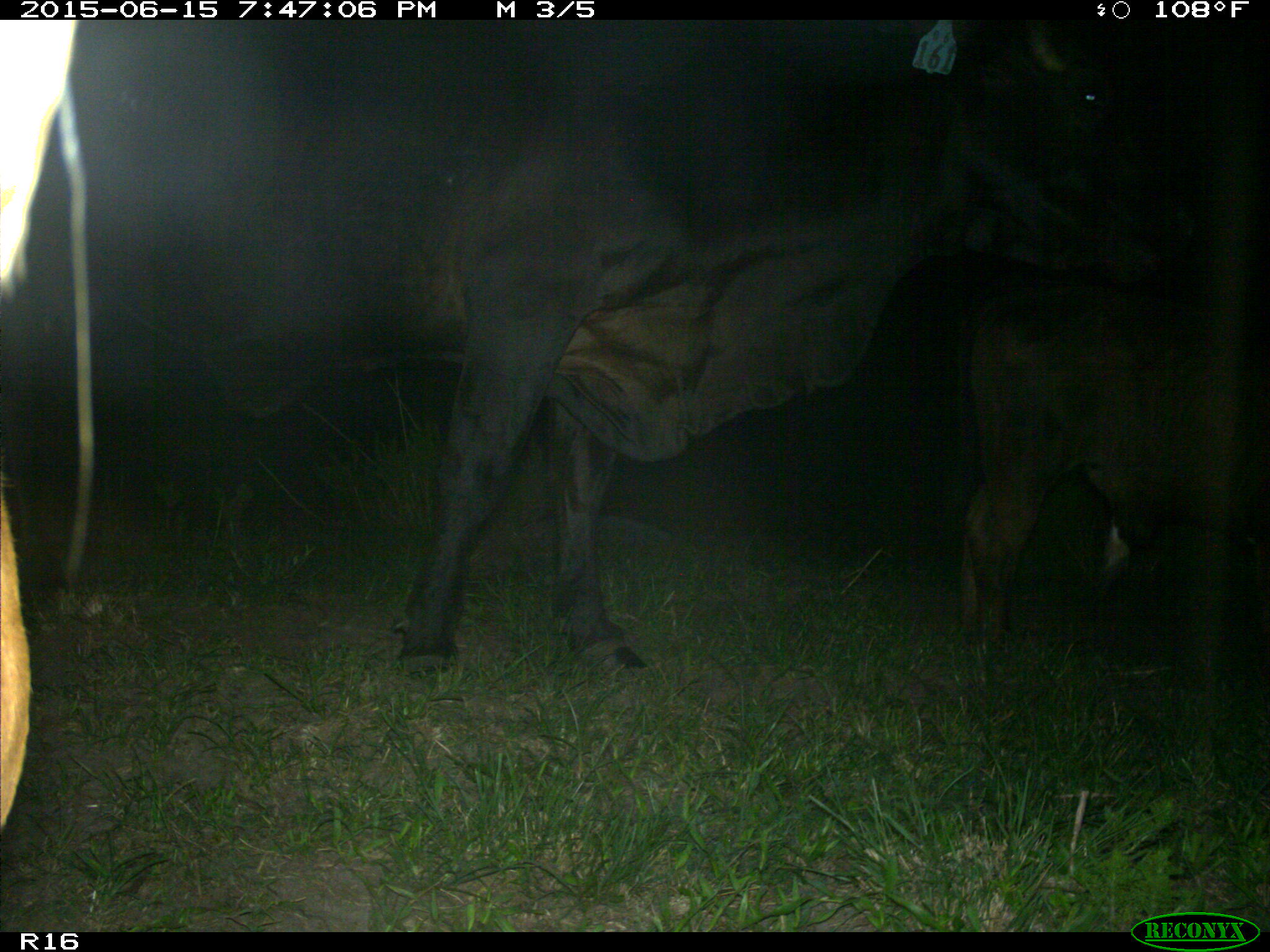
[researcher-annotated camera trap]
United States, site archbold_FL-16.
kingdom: Animalia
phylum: Chordata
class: Mammalia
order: Artiodactyla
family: Bovidae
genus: Bos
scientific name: Bos taurus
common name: domestic cow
Bos taurus (domestic cow).